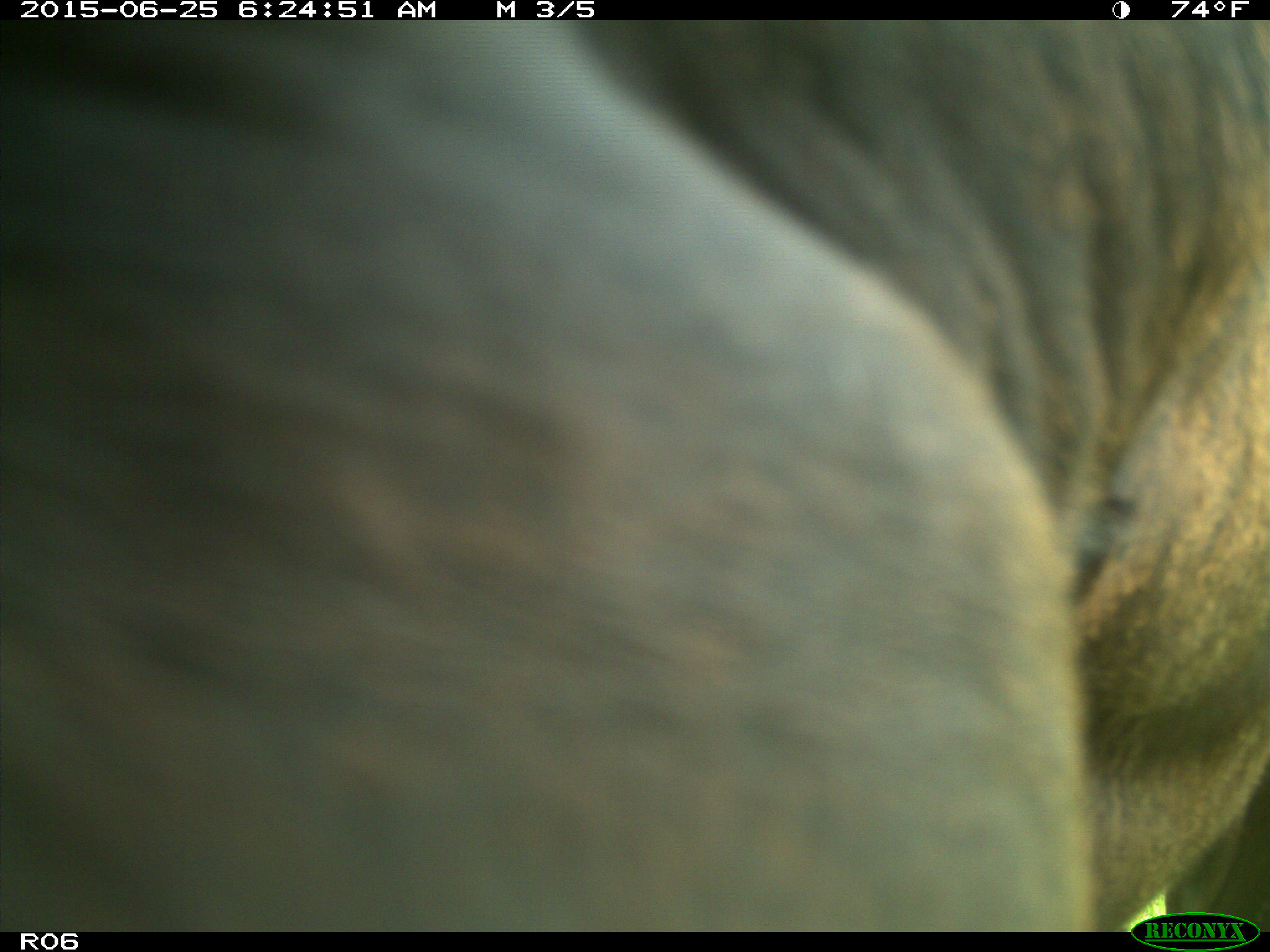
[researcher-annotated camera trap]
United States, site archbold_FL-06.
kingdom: Animalia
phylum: Chordata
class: Mammalia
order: Artiodactyla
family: Bovidae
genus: Bos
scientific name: Bos taurus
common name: domestic cow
Bos taurus (domestic cow).